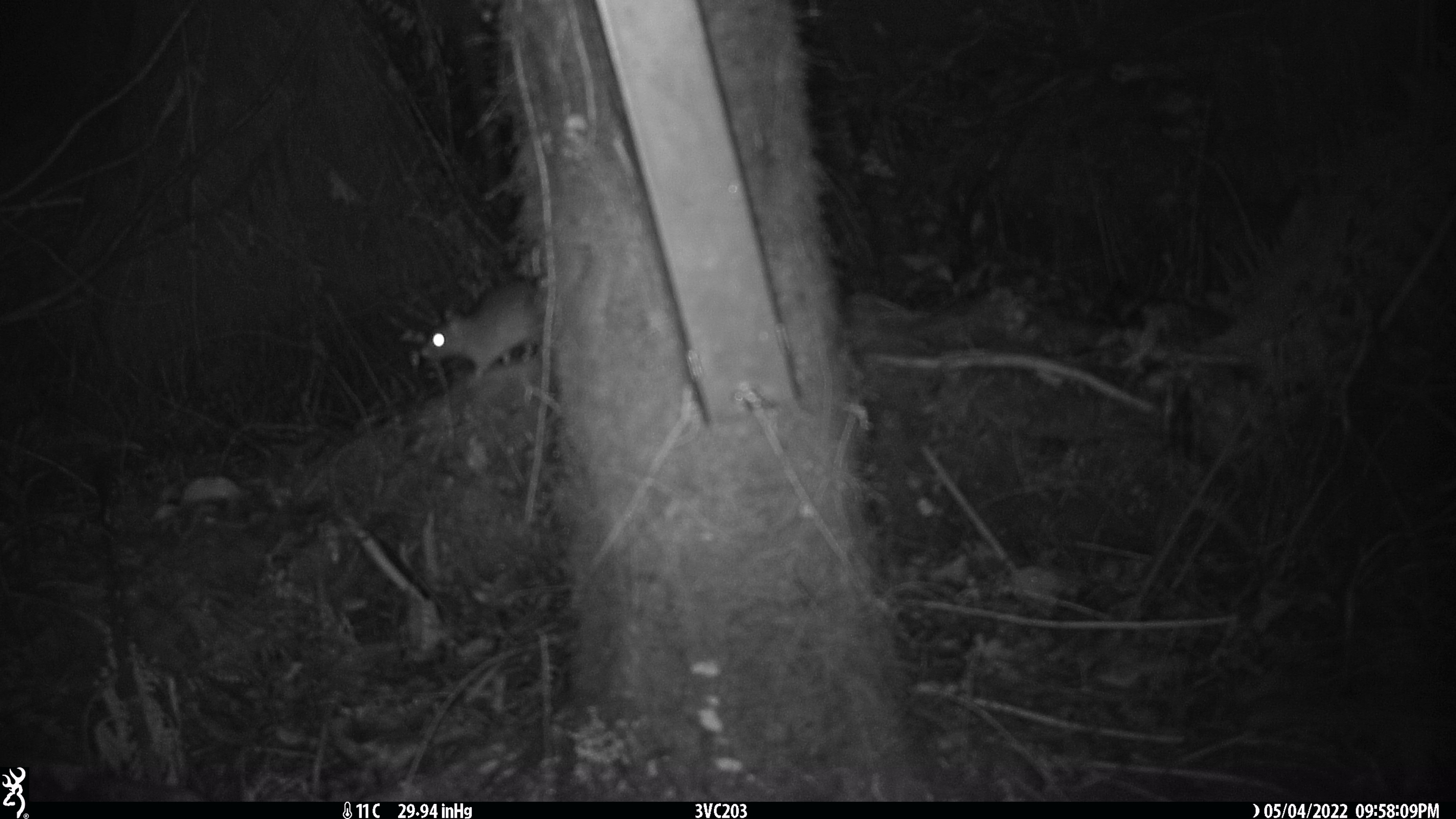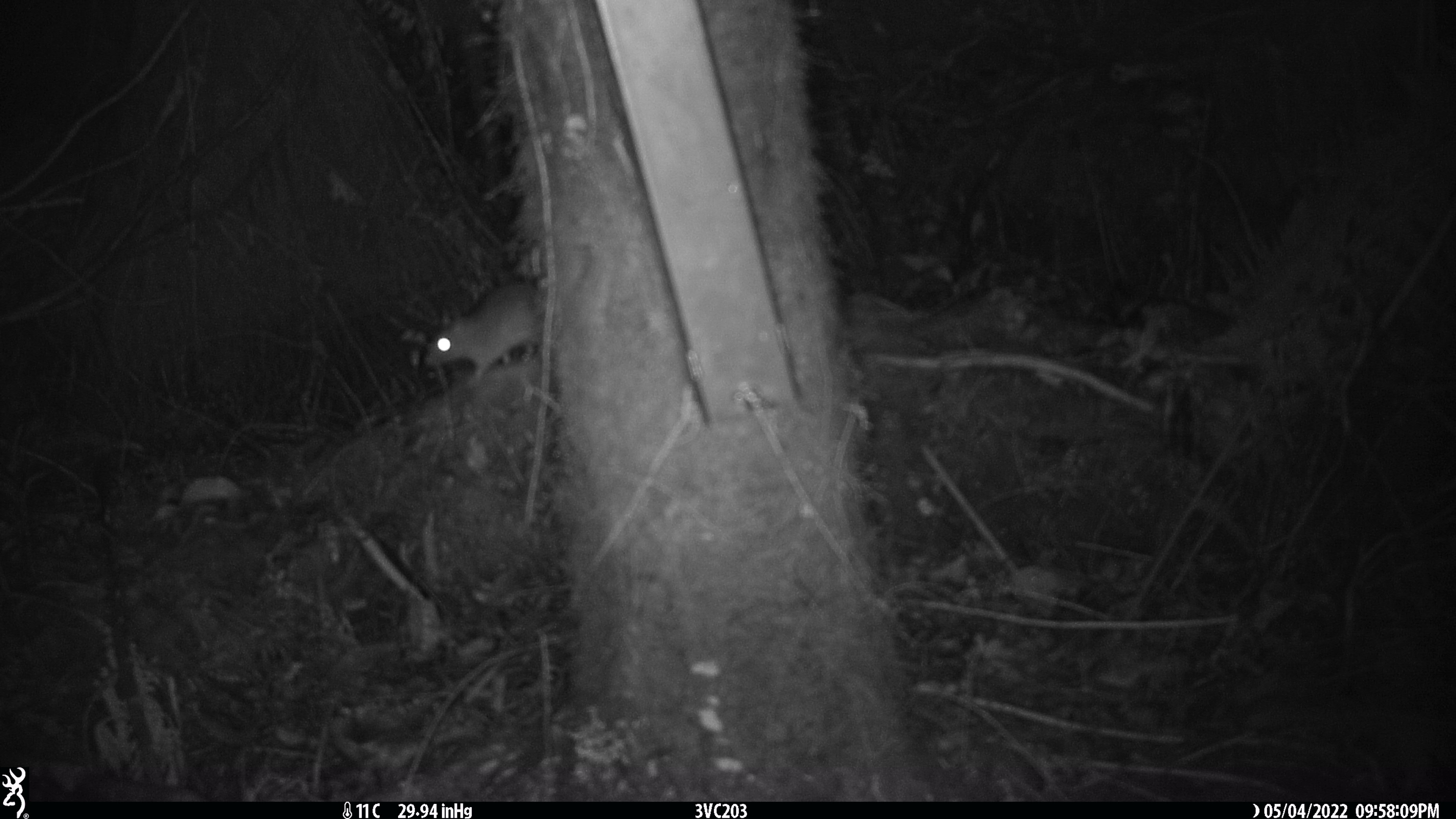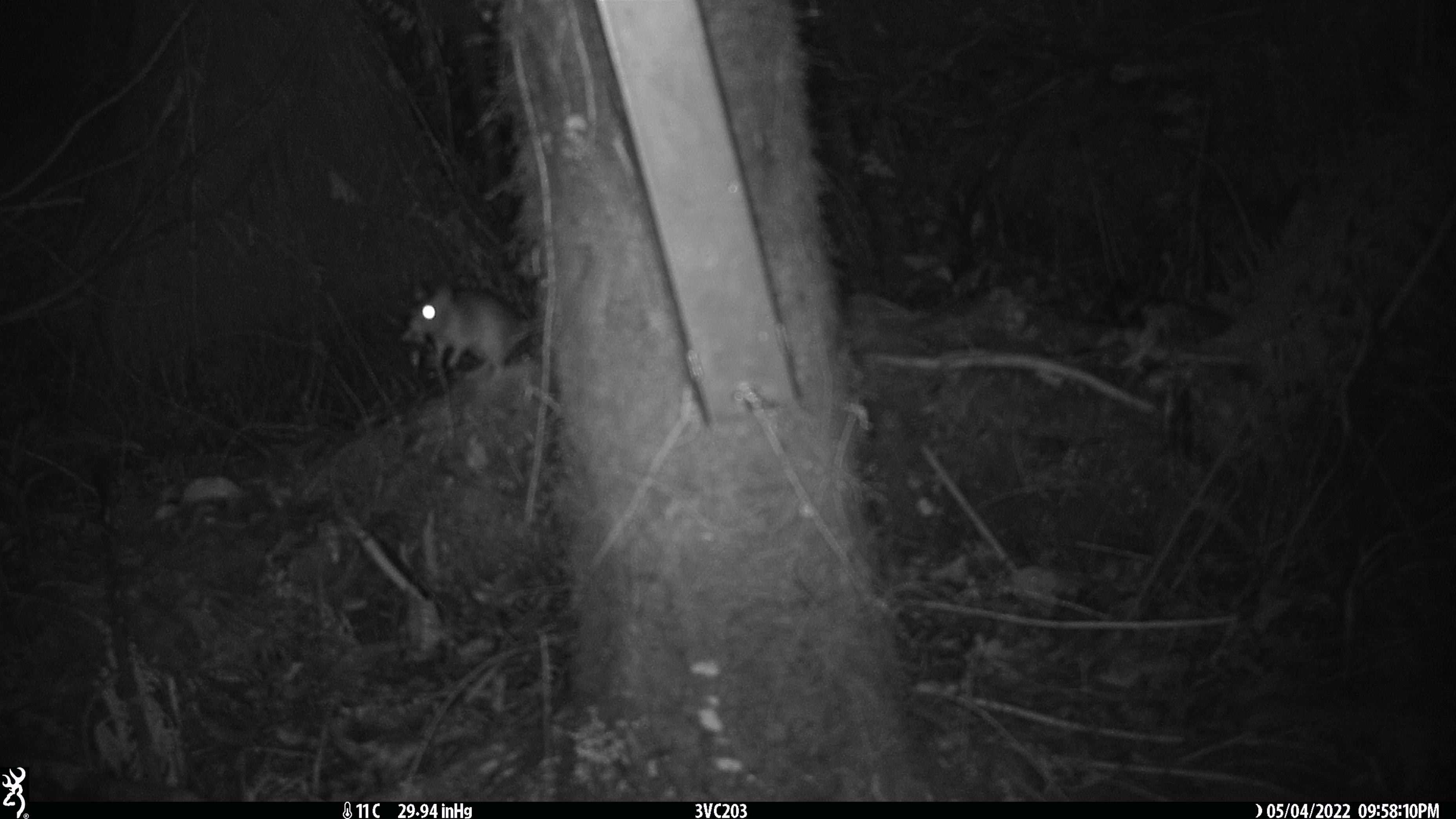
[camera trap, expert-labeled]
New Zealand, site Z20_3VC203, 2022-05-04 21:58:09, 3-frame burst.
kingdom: Animalia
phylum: Chordata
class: Mammalia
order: Rodentia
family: Muridae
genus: Rattus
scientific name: Rattus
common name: rat